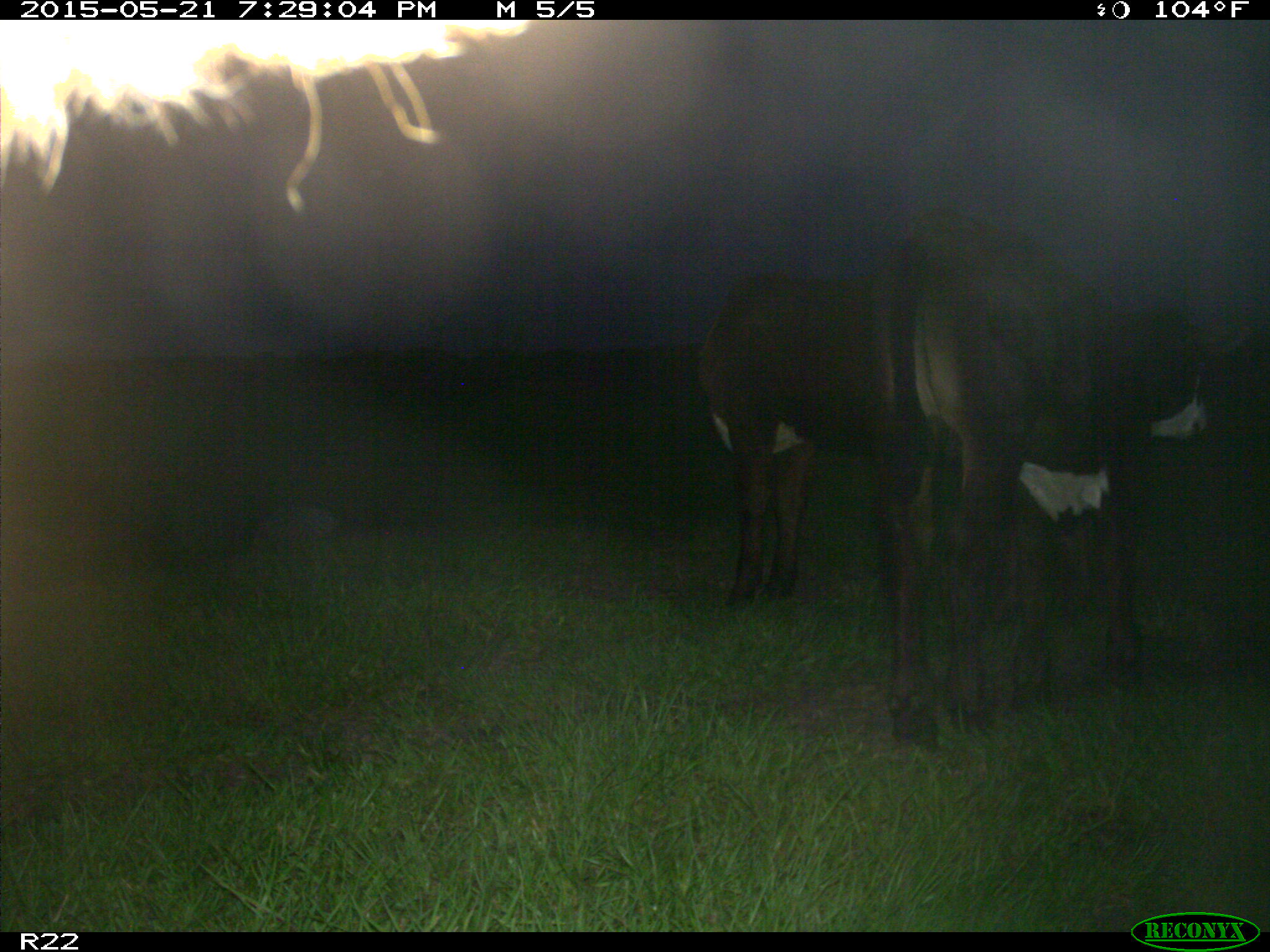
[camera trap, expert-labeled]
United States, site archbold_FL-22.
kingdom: Animalia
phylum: Chordata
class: Mammalia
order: Artiodactyla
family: Bovidae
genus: Bos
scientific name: Bos taurus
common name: domestic cow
Bos taurus (domestic cow).